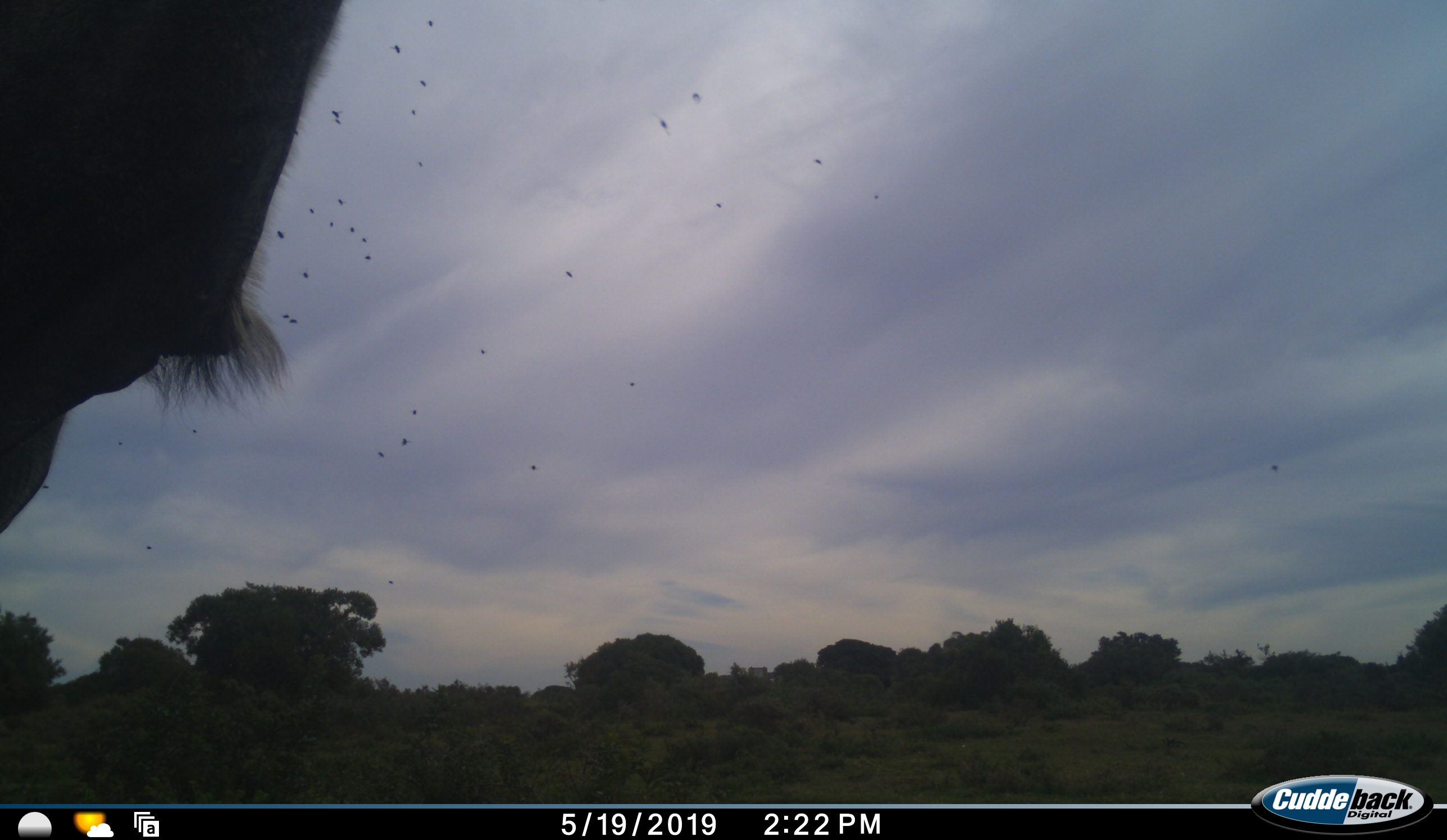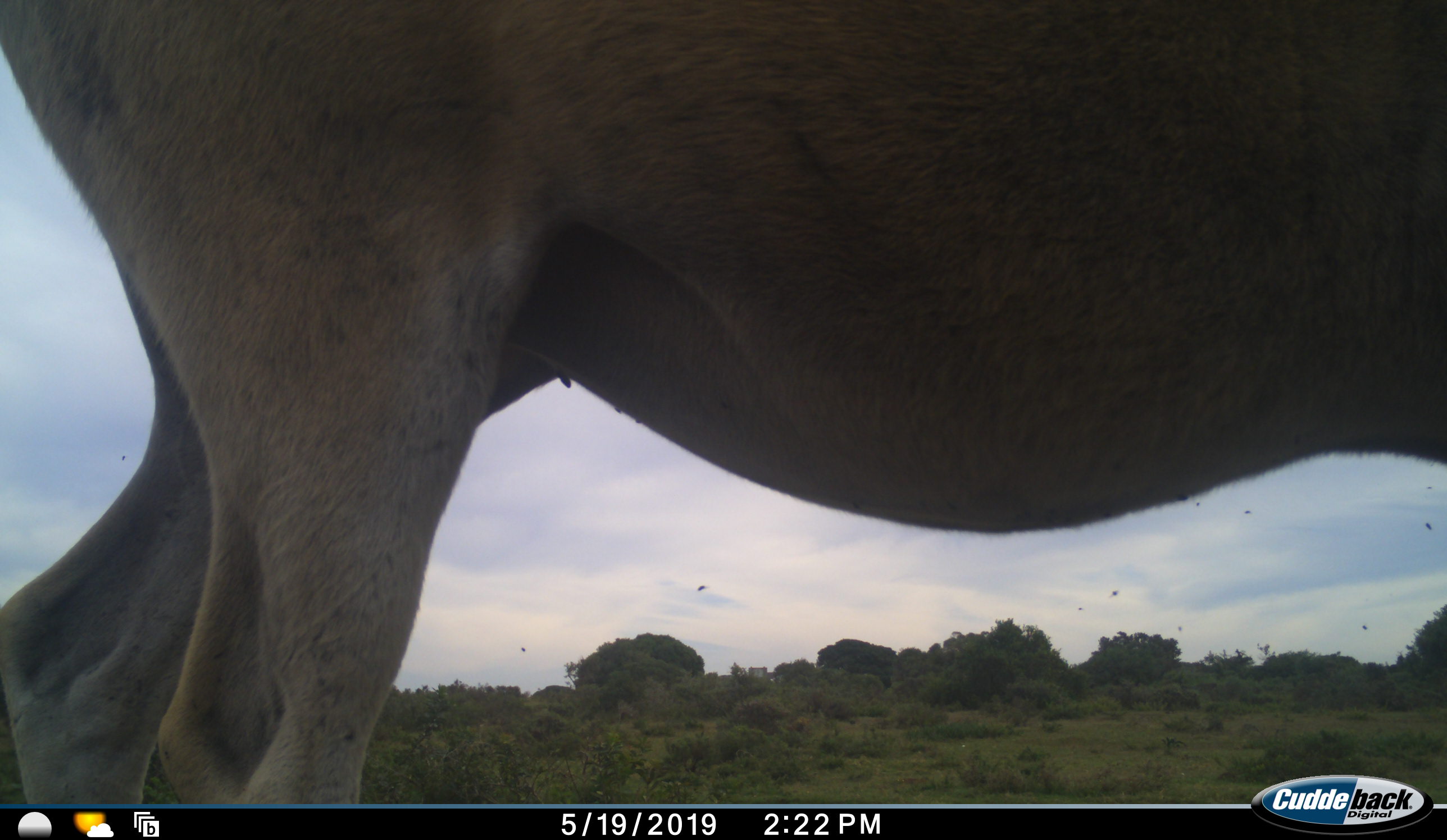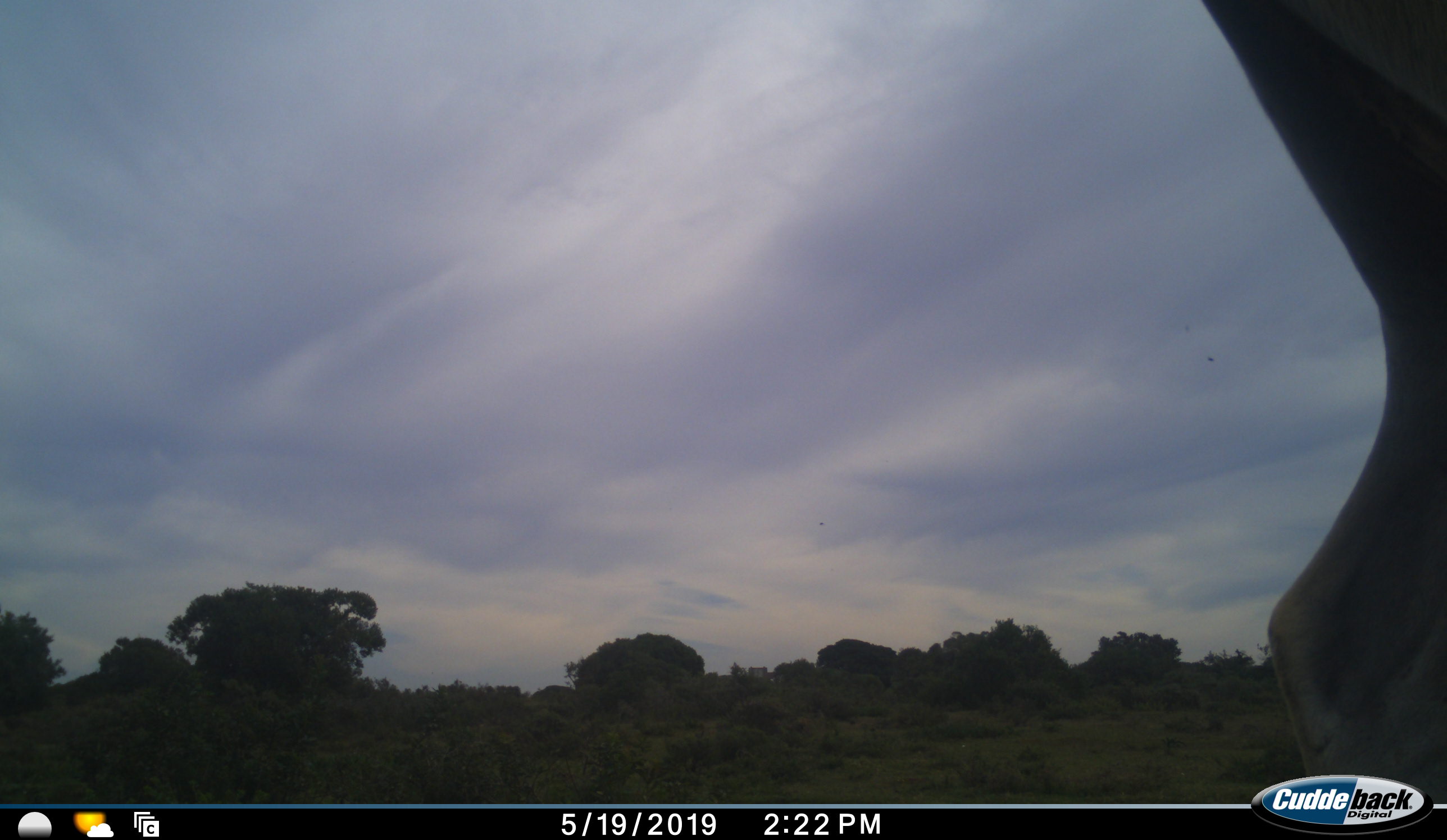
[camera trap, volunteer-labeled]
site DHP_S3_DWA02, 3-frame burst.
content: unidentified animal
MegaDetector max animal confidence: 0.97